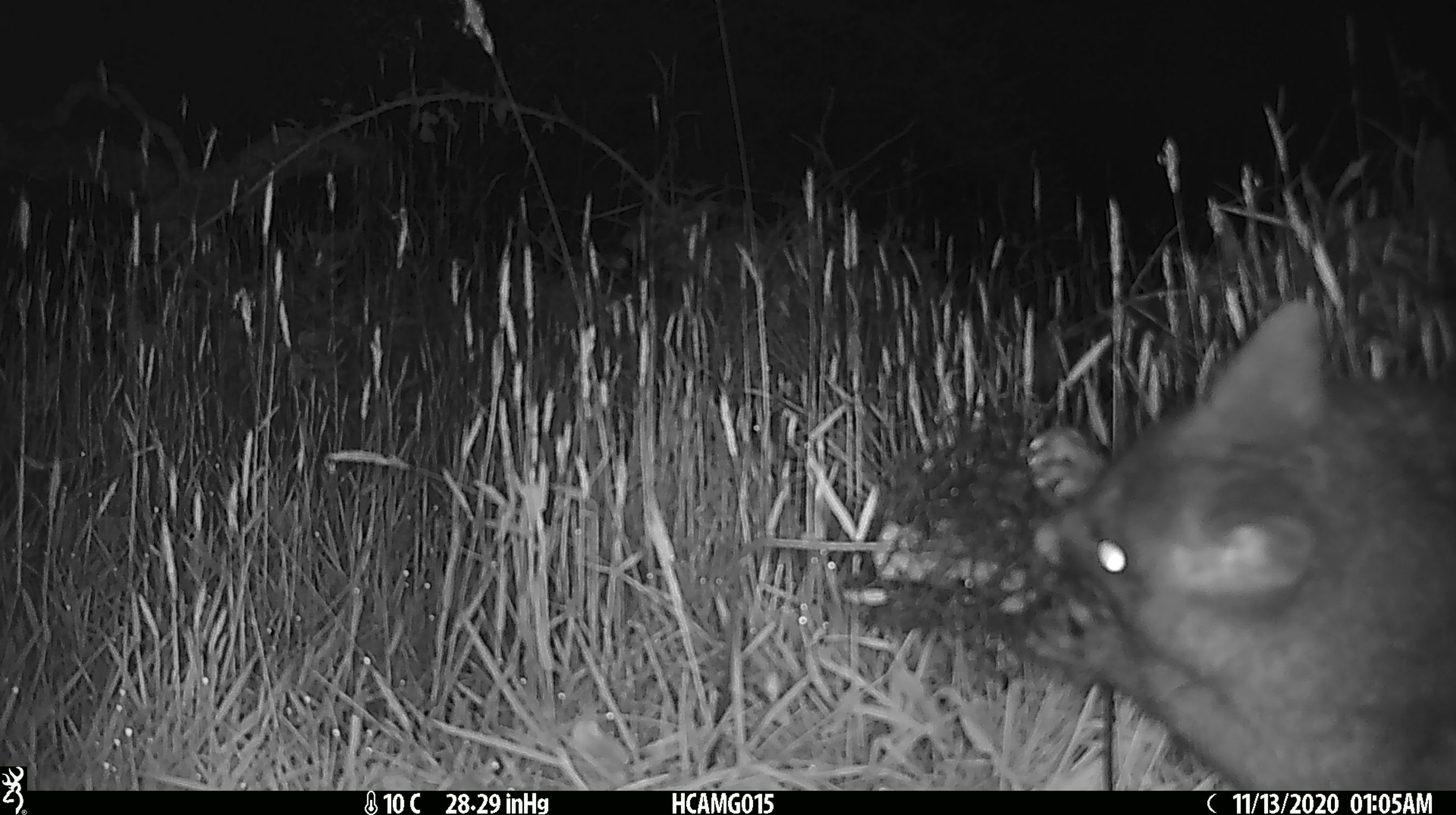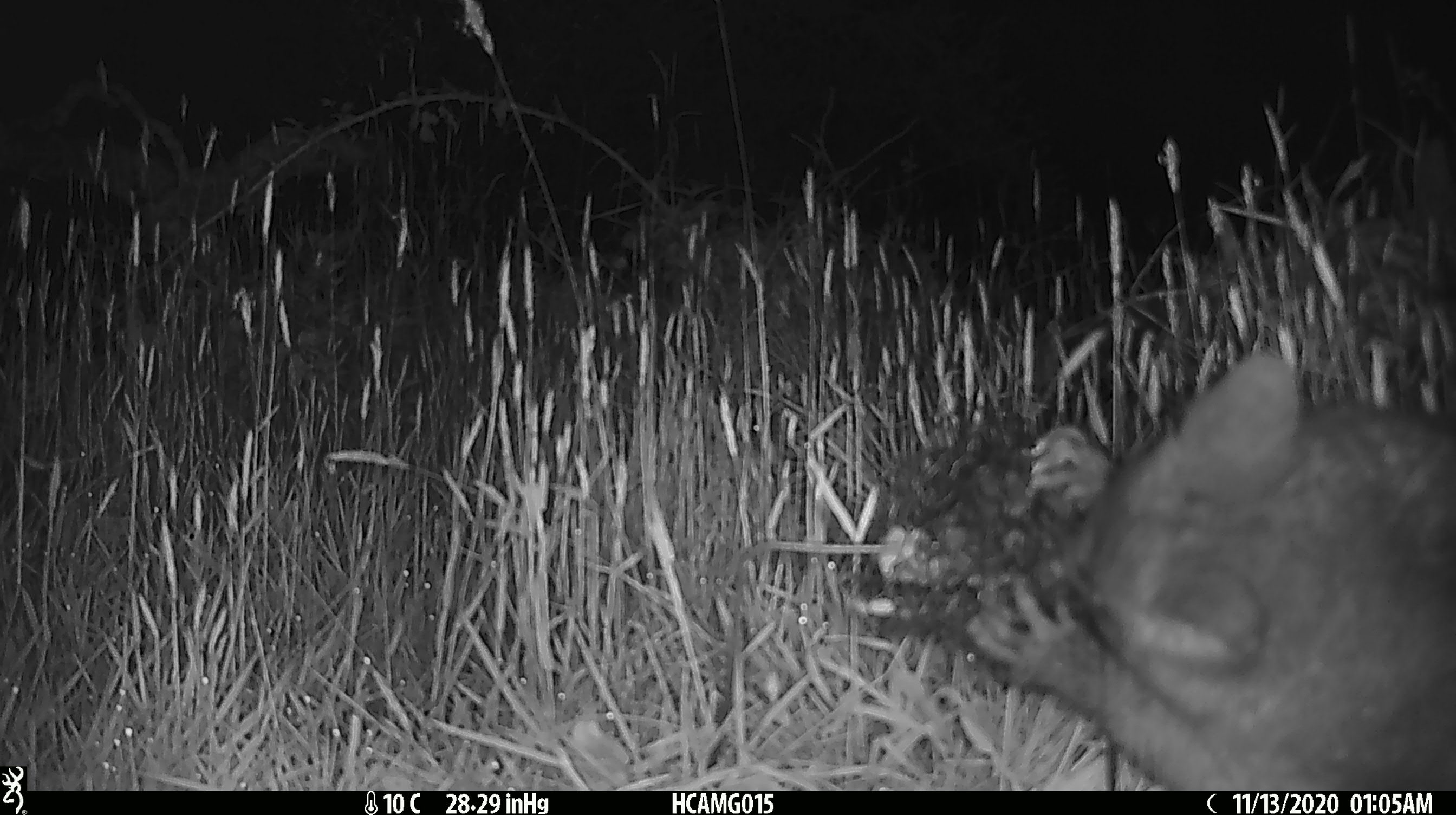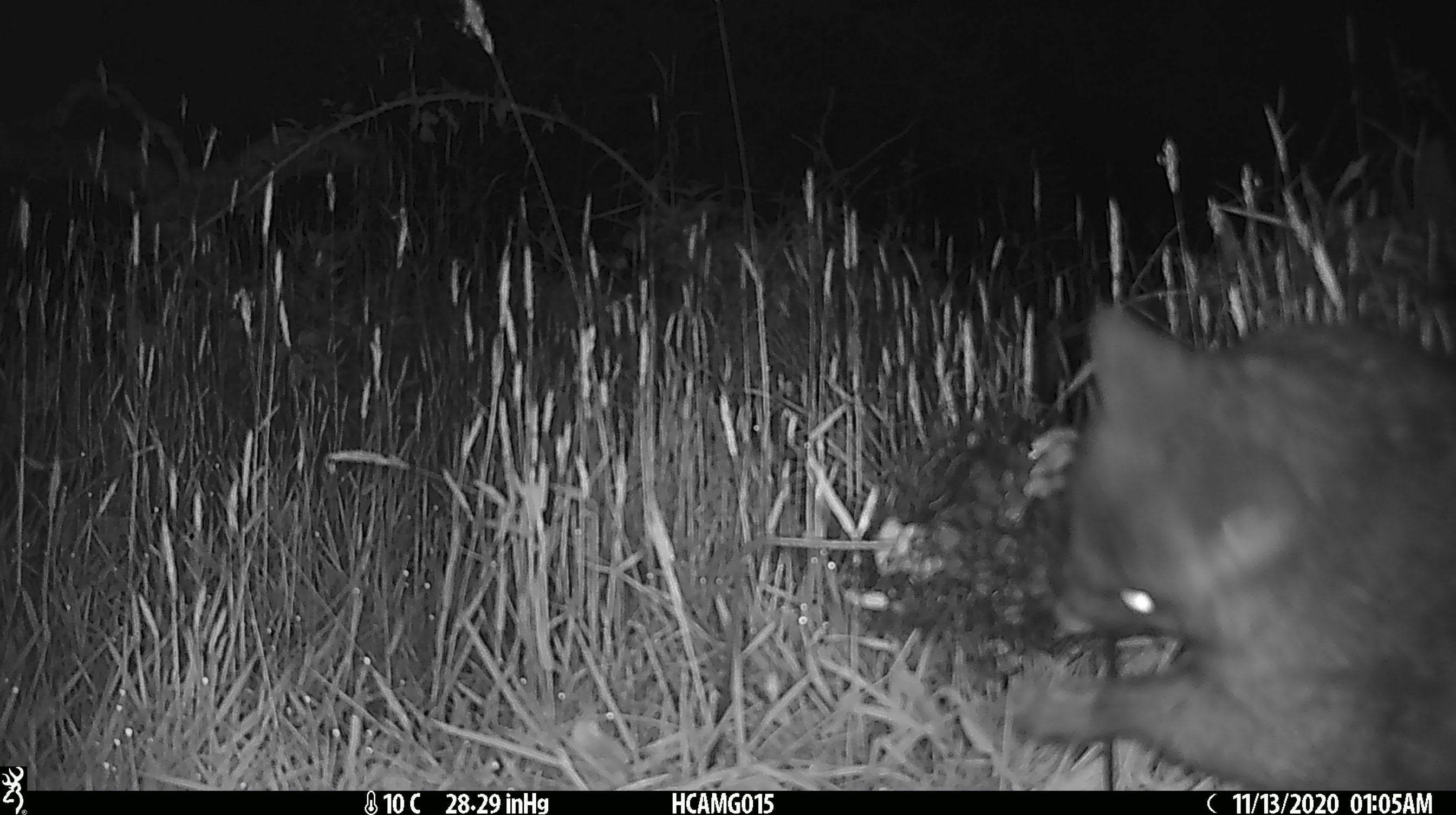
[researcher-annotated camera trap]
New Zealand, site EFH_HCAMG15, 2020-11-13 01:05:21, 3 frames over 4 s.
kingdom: Animalia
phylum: Chordata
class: Mammalia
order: Diprotodontia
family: Phalangeridae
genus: Trichosurus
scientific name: Trichosurus vulpecula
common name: common brushtail possum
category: possum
Possum (common brushtail possum) (Trichosurus vulpecula).